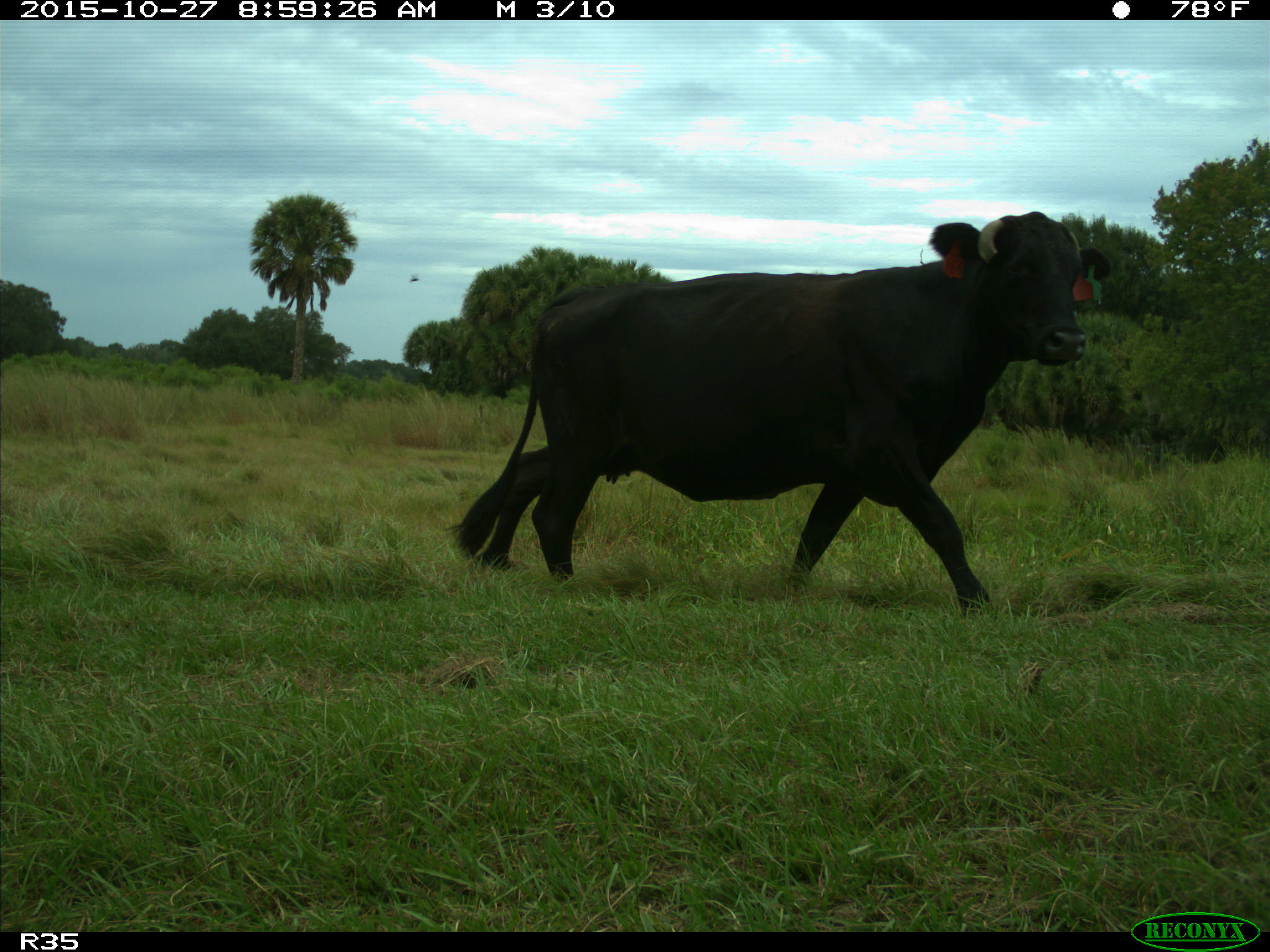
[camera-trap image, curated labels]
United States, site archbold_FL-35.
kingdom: Animalia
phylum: Chordata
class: Mammalia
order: Artiodactyla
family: Bovidae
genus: Bos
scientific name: Bos taurus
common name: domestic cow